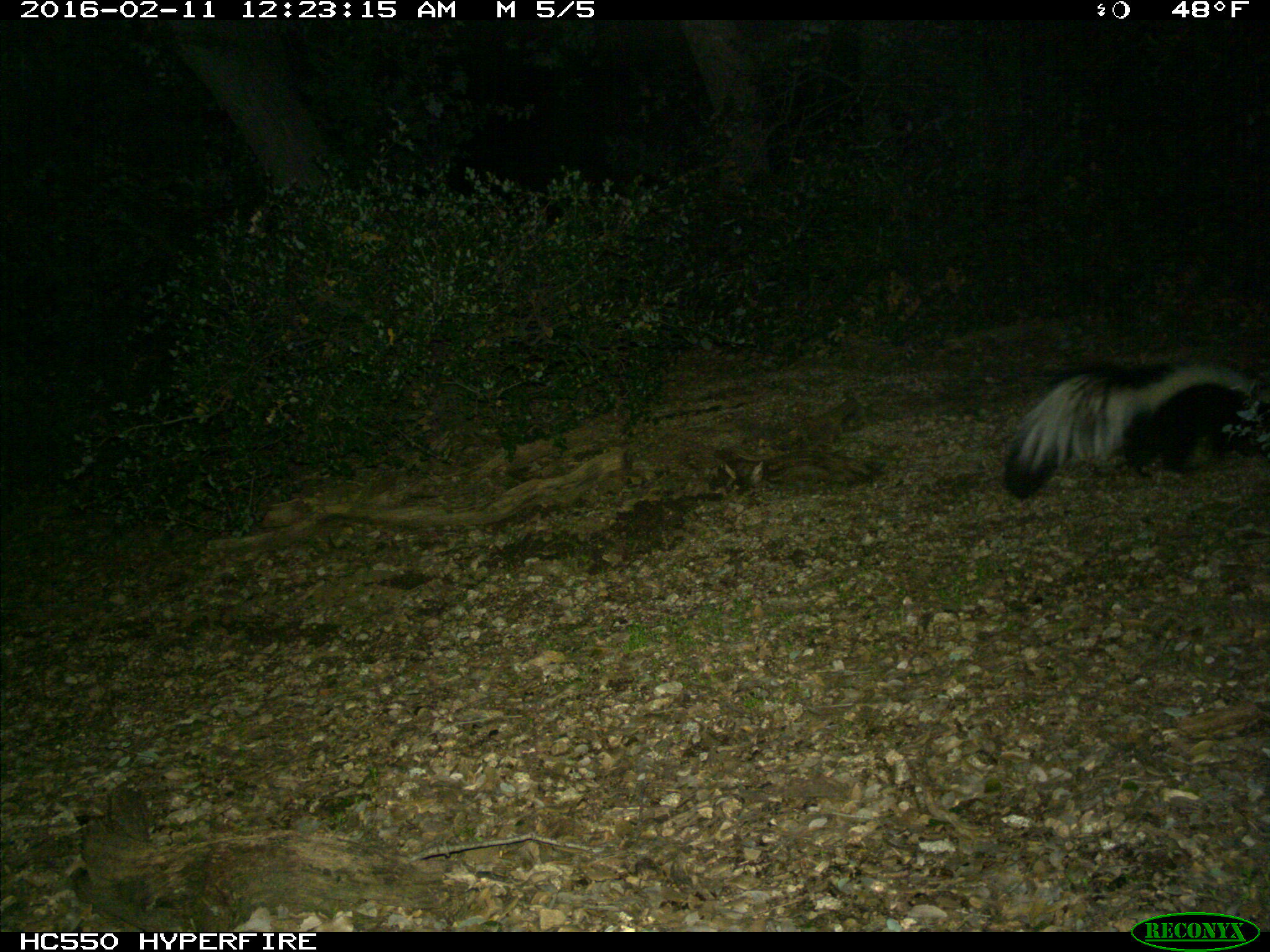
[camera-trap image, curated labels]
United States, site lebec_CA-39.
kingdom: Animalia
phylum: Chordata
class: Mammalia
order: Carnivora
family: Mephitidae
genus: Mephitis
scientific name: Mephitis mephitis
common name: striped skunk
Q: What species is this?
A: Mephitis mephitis (striped skunk).